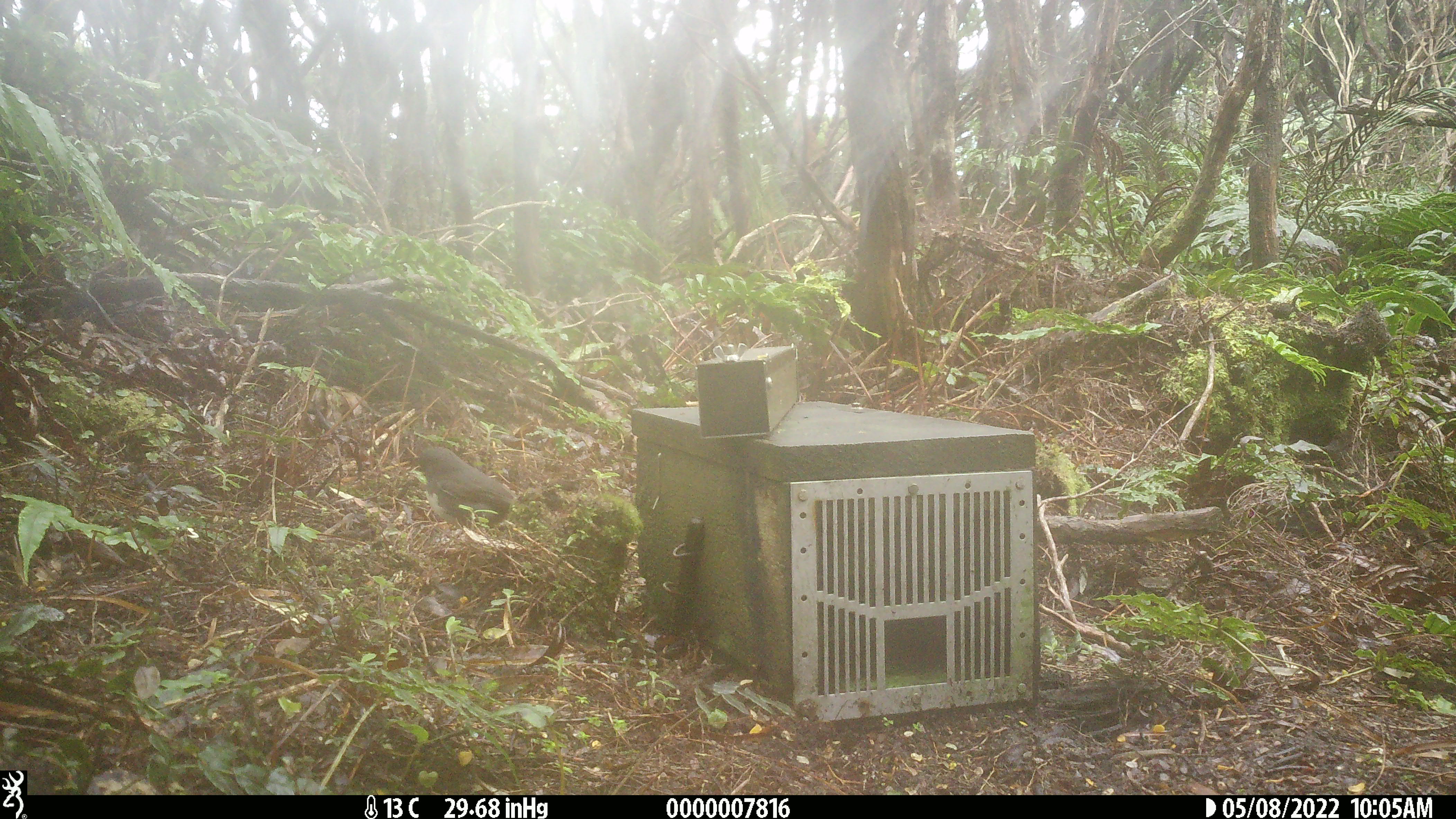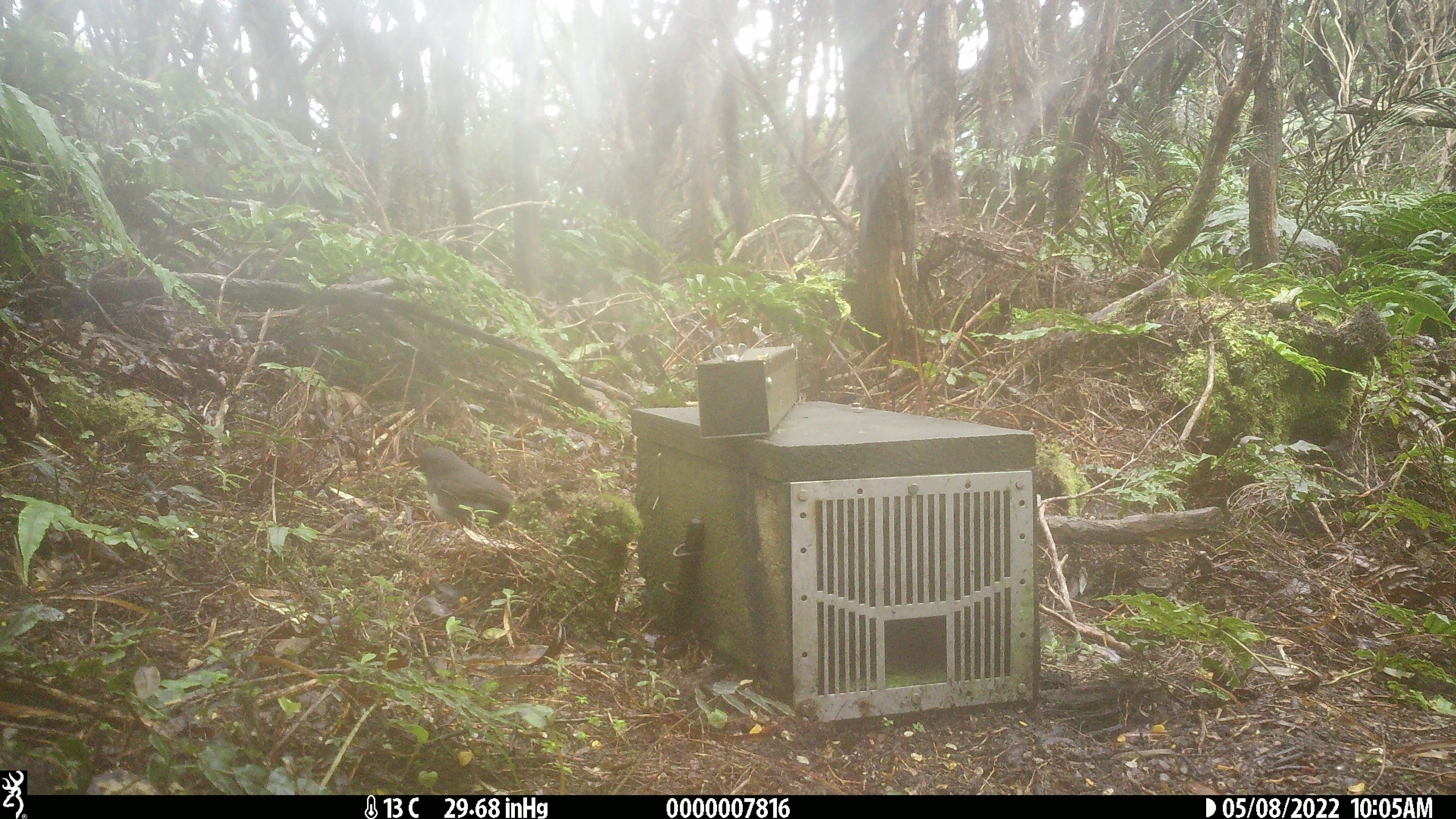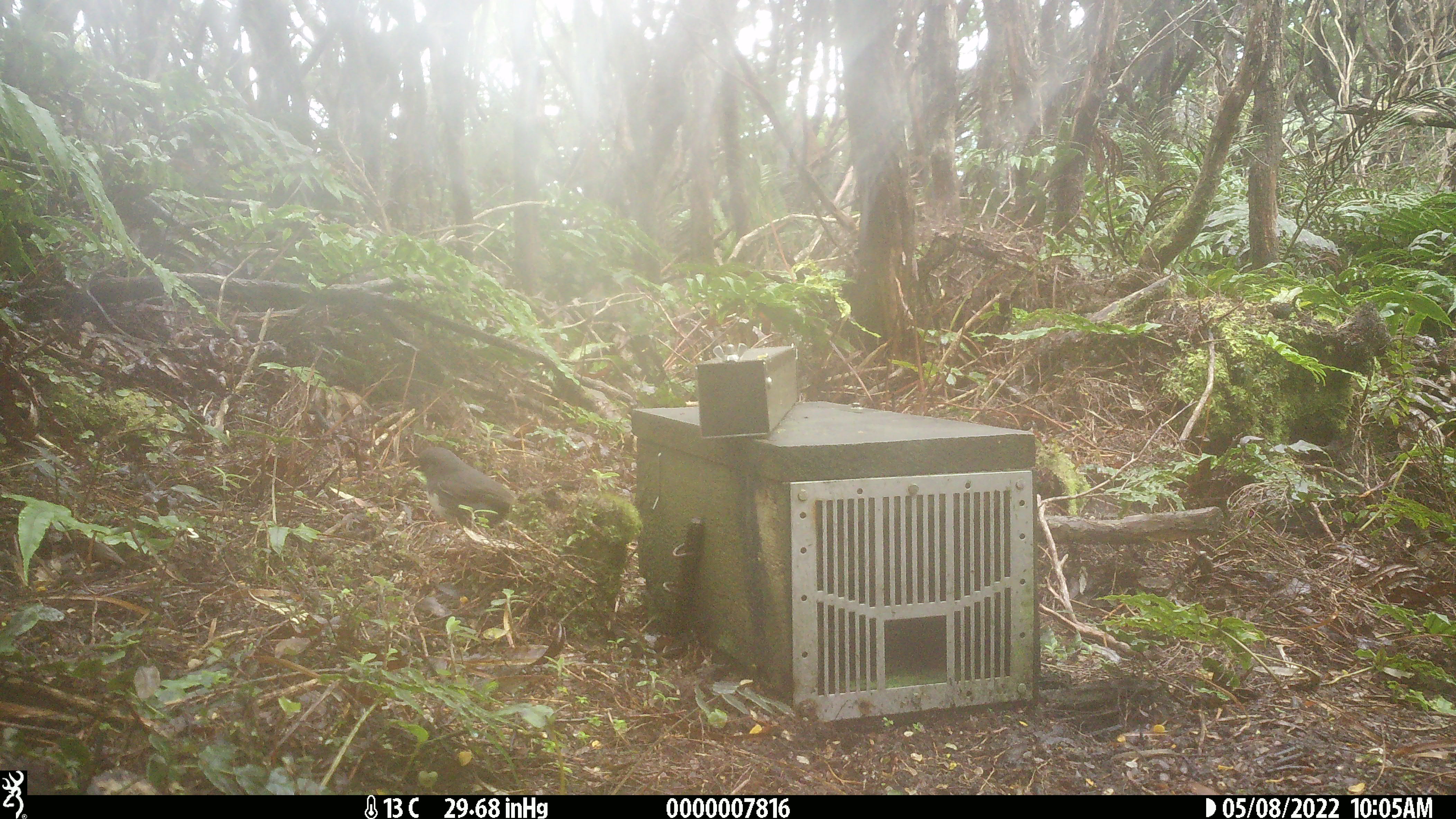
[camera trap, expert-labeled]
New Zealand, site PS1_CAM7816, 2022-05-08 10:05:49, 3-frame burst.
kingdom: Animalia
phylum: Chordata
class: Aves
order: Passeriformes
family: Petroicidae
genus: Petroica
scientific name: Petroica australis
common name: new zealand robin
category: robin